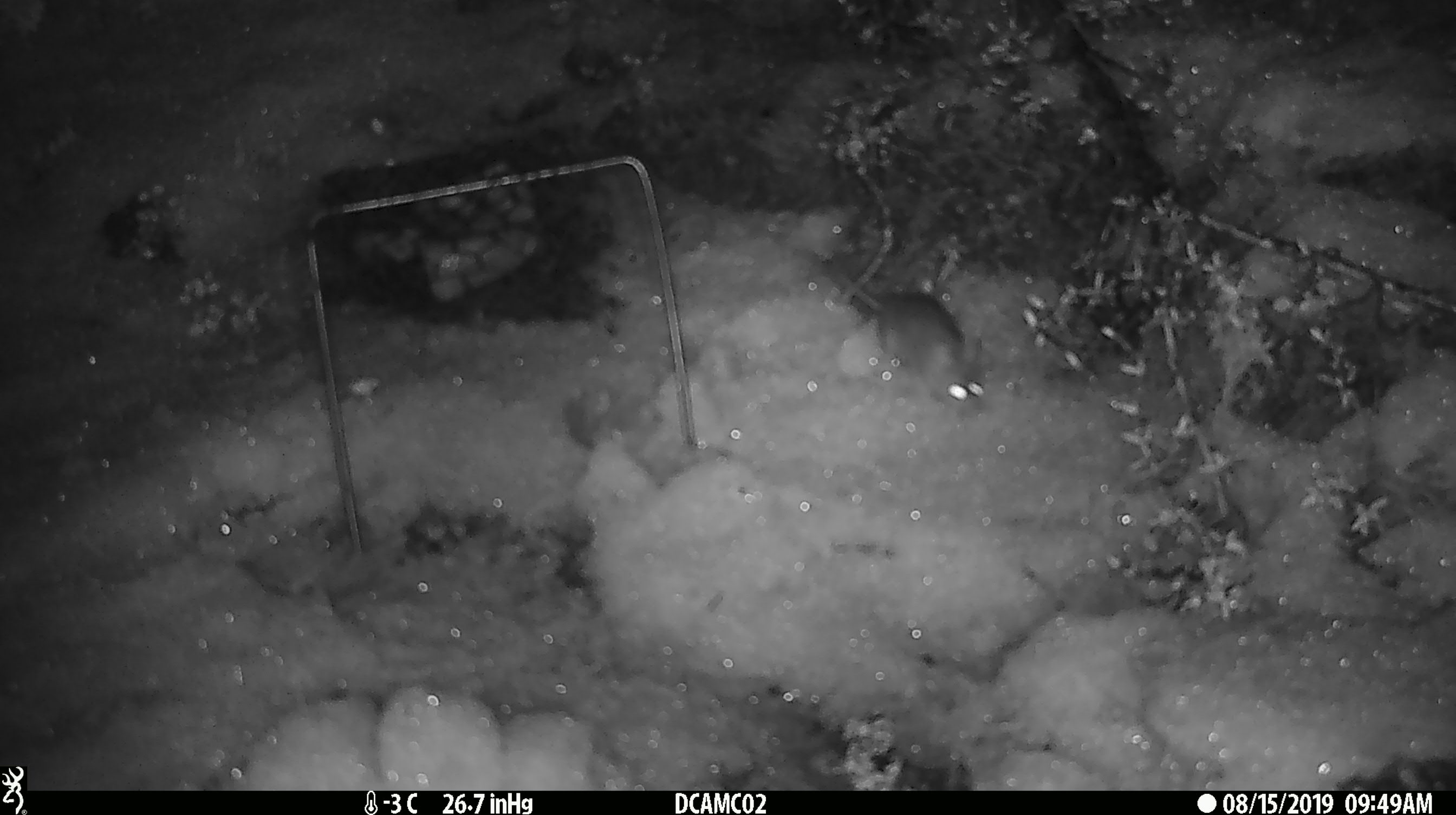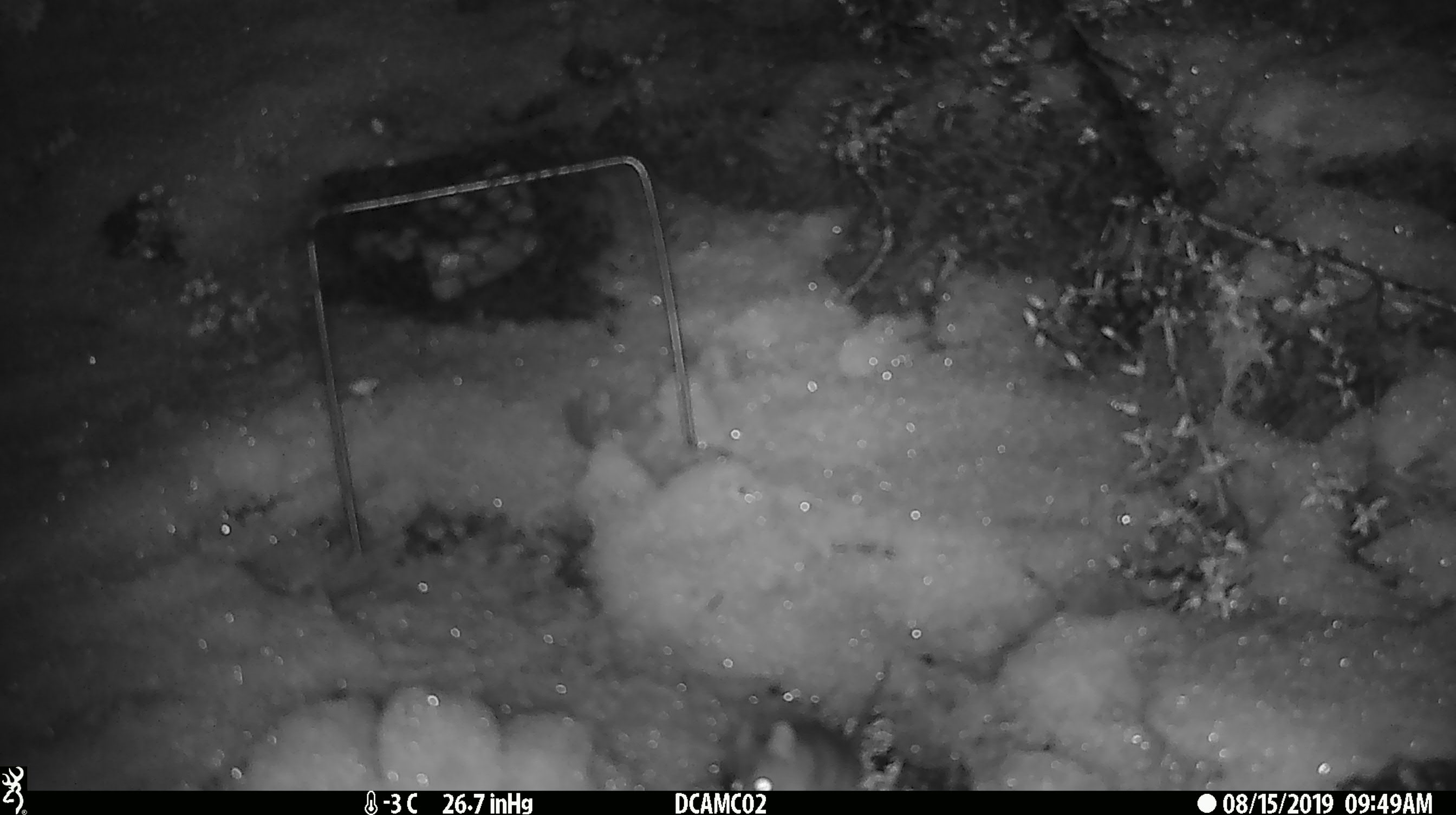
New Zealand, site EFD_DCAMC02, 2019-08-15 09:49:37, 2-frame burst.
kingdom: Animalia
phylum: Chordata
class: Mammalia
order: Rodentia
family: Muridae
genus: Mus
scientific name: Mus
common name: mouse